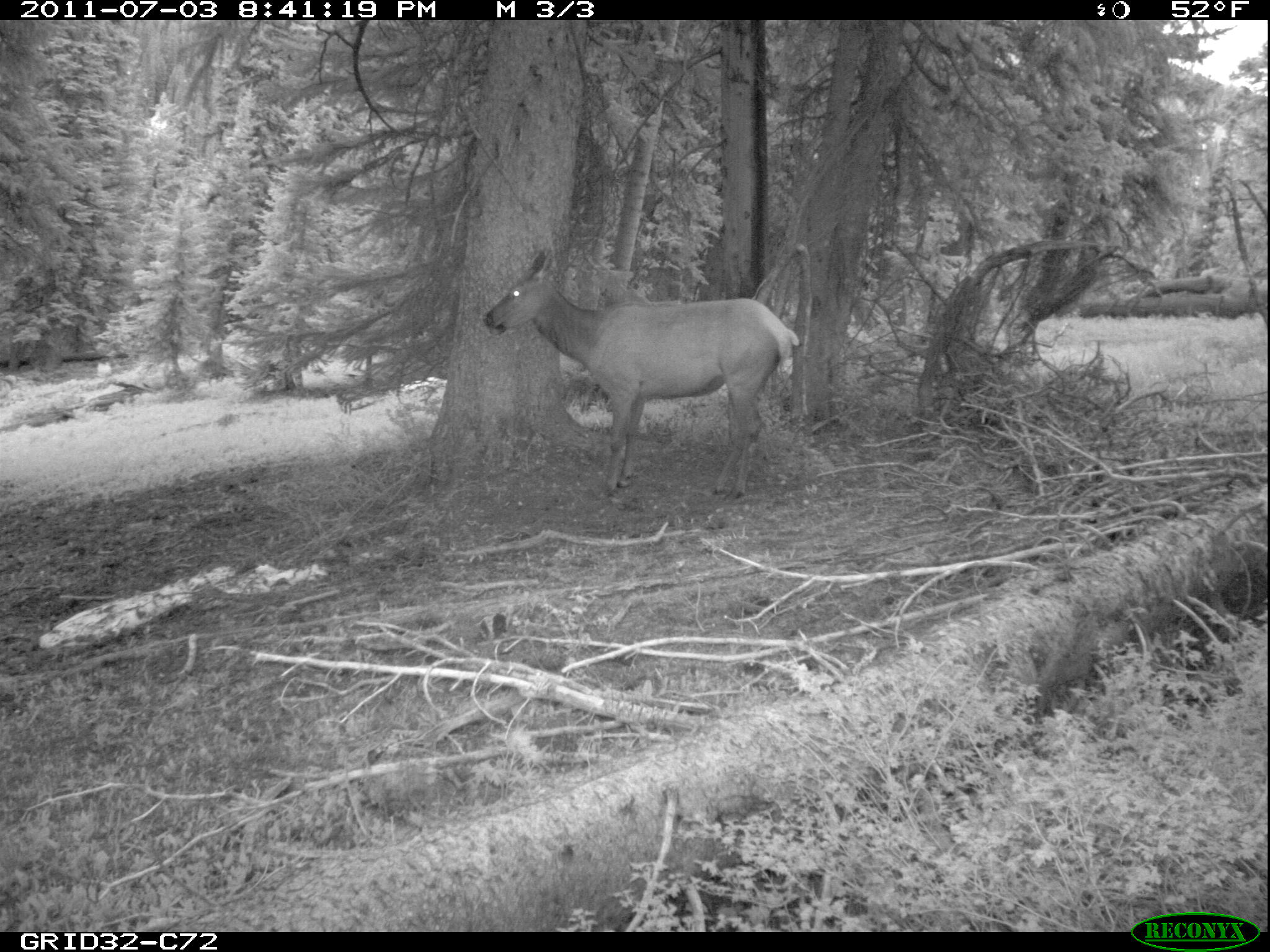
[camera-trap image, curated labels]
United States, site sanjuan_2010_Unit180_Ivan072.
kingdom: Animalia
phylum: Chordata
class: Mammalia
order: Artiodactyla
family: Cervidae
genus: Cervus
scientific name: Cervus elaphus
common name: red deer